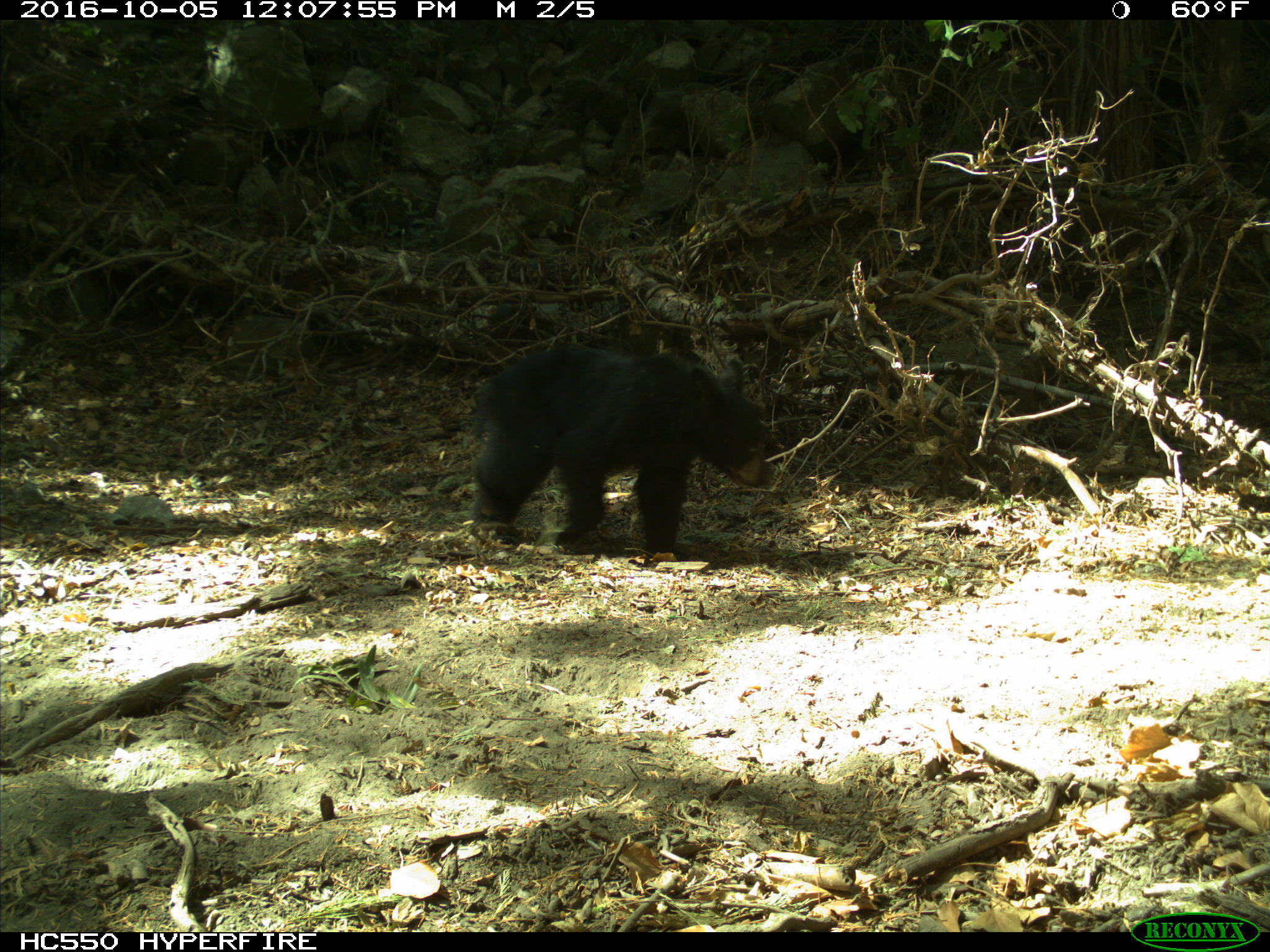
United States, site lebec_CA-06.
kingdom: Animalia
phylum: Chordata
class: Mammalia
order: Carnivora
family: Ursidae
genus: Ursus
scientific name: Ursus americanus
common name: american black bear